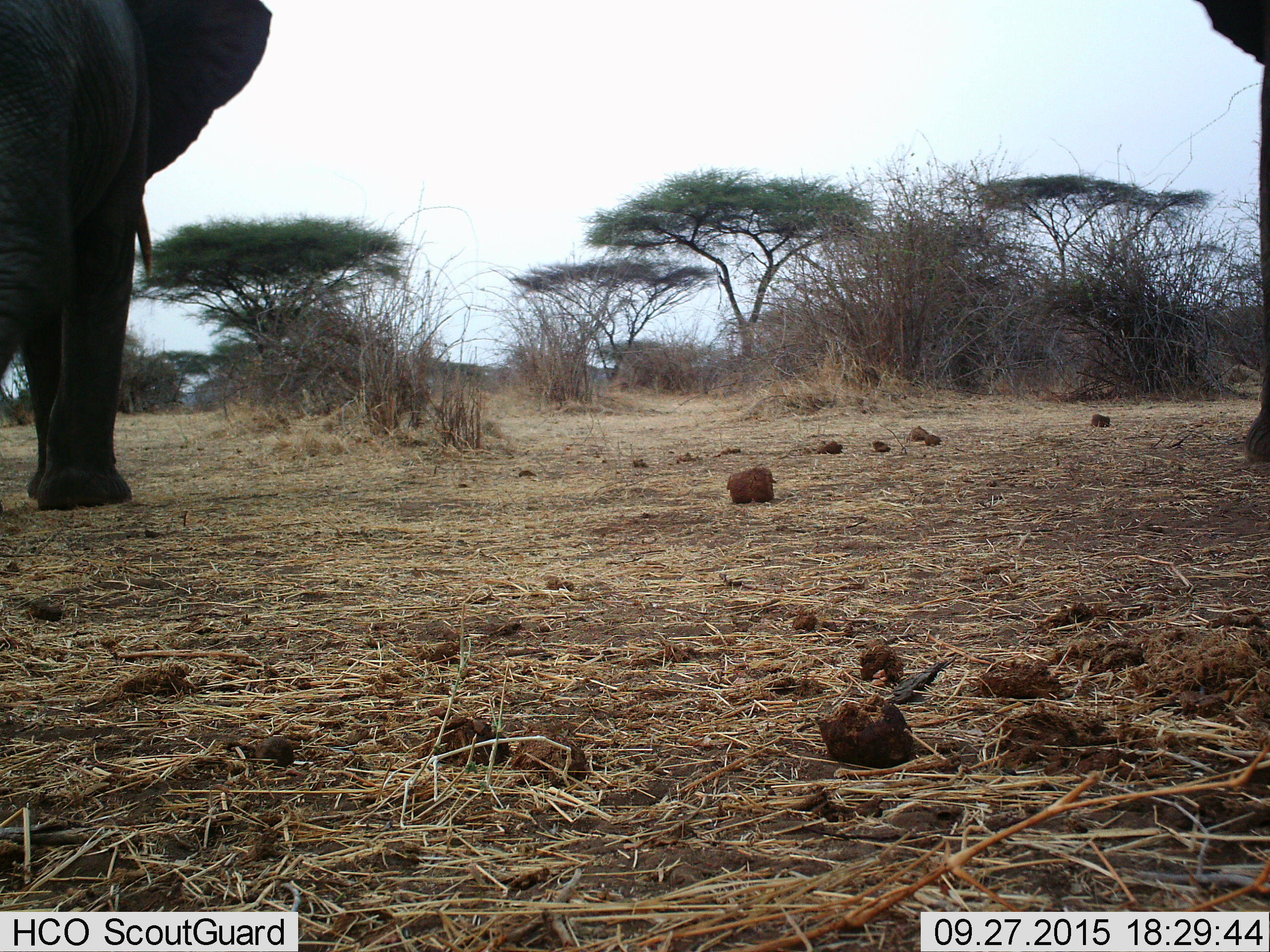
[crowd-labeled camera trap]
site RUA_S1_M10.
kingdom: Animalia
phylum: Chordata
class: Mammalia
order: Proboscidea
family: Elephantidae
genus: Loxodonta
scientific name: Loxodonta africana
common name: african bush elephant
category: elephant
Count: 2.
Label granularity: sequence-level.